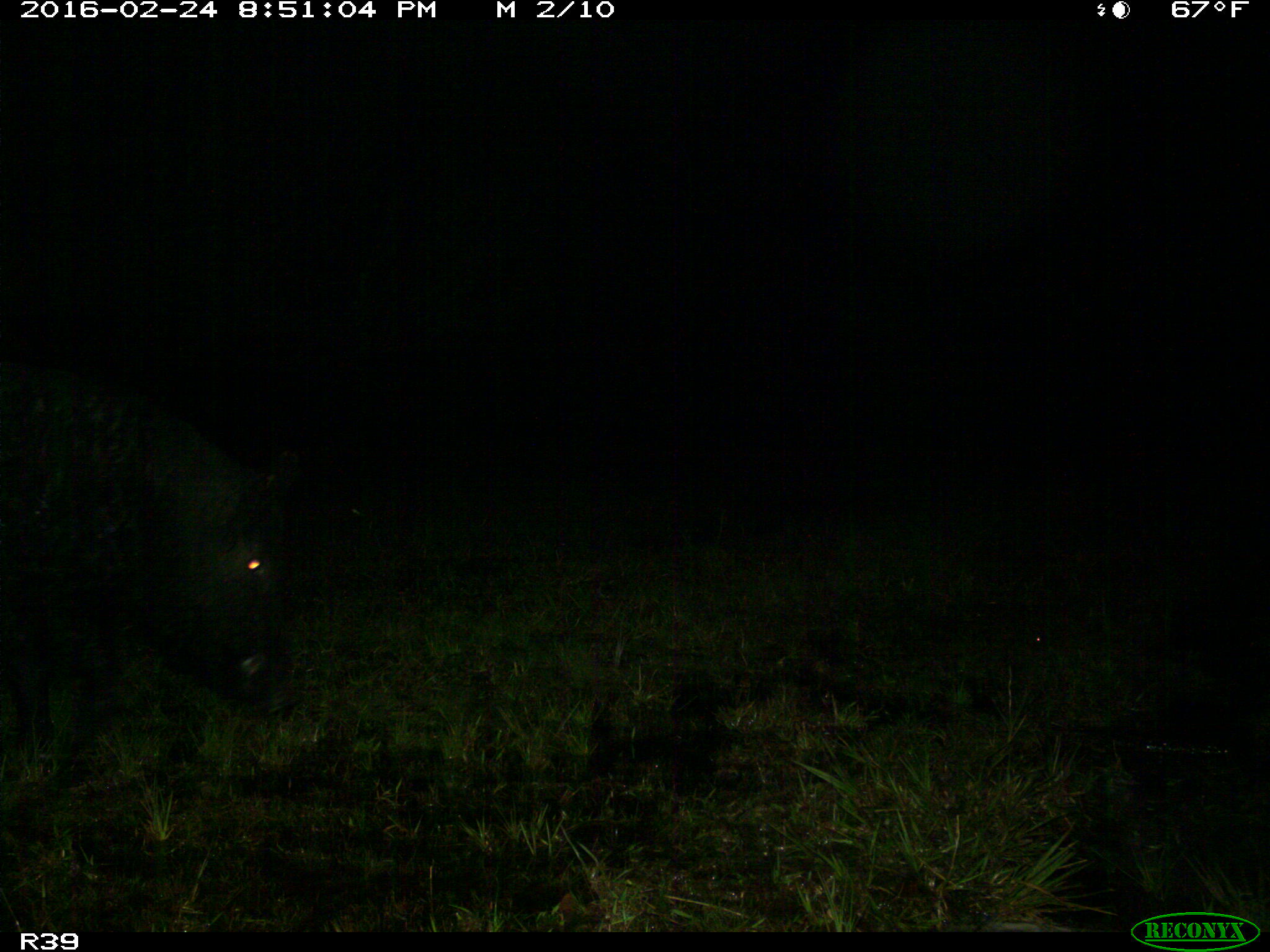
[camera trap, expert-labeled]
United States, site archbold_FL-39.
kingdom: Animalia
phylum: Chordata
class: Mammalia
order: Artiodactyla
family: Suidae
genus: Sus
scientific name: Sus scrofa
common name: wild boar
Sus scrofa (wild boar).